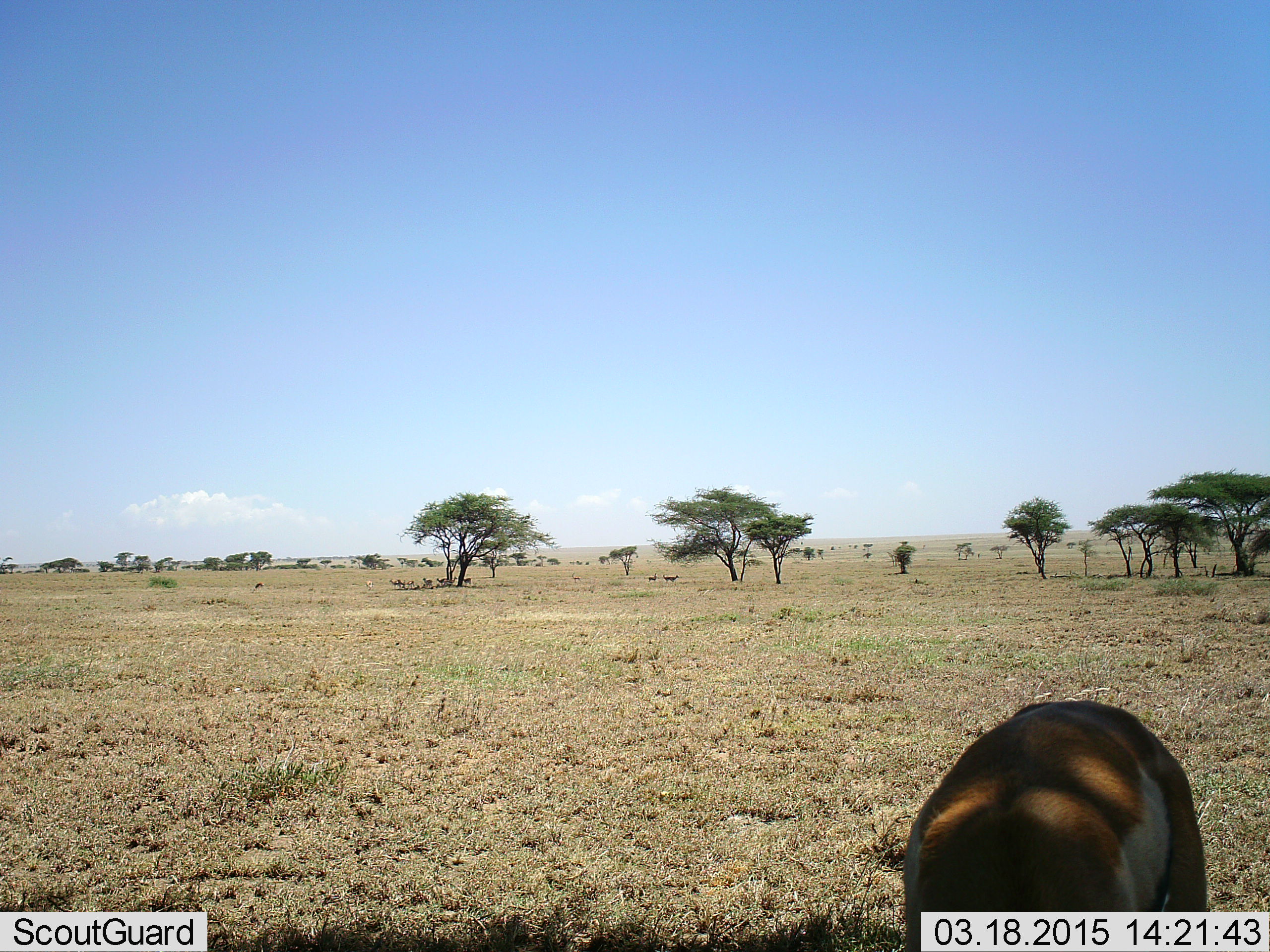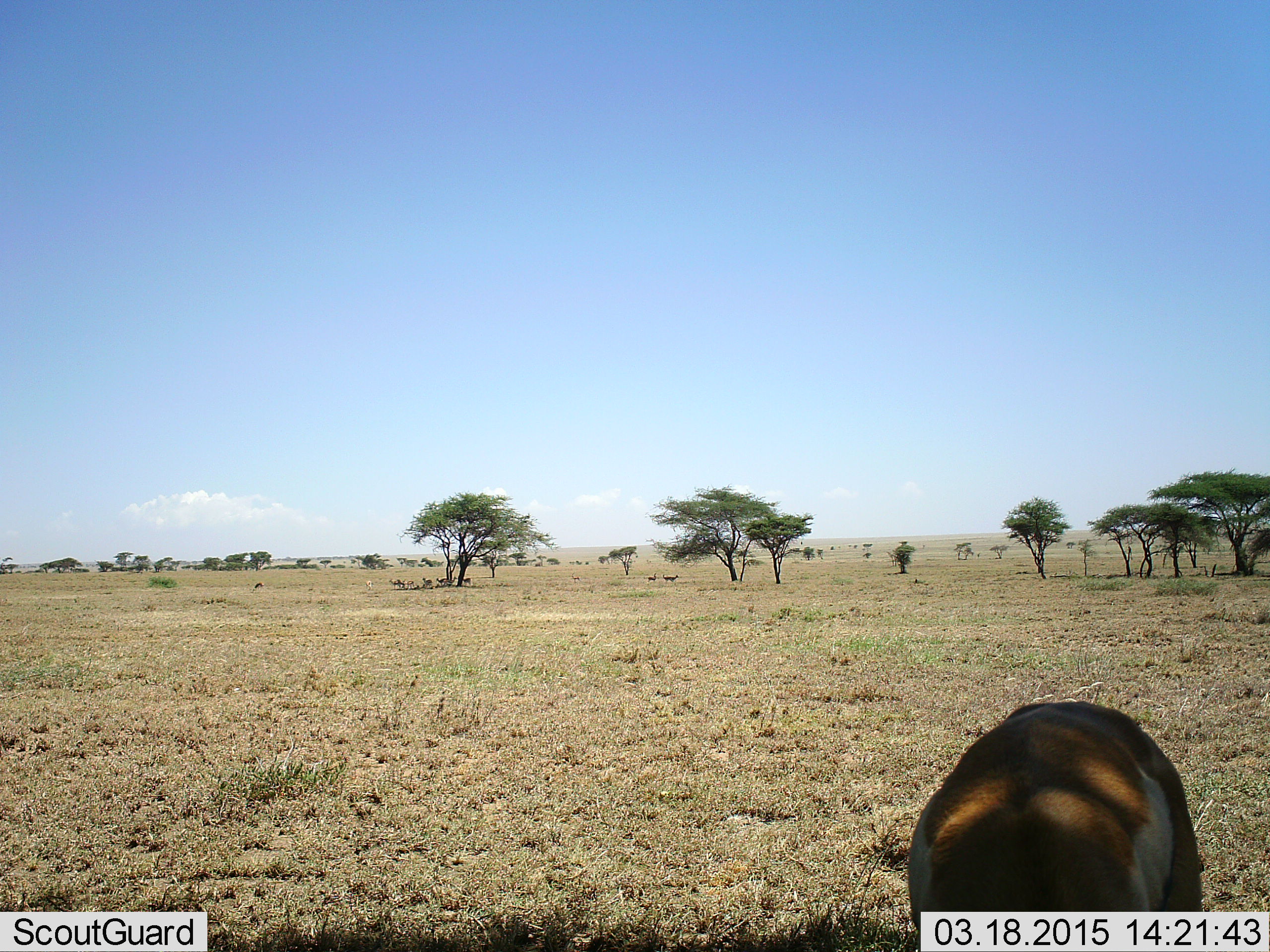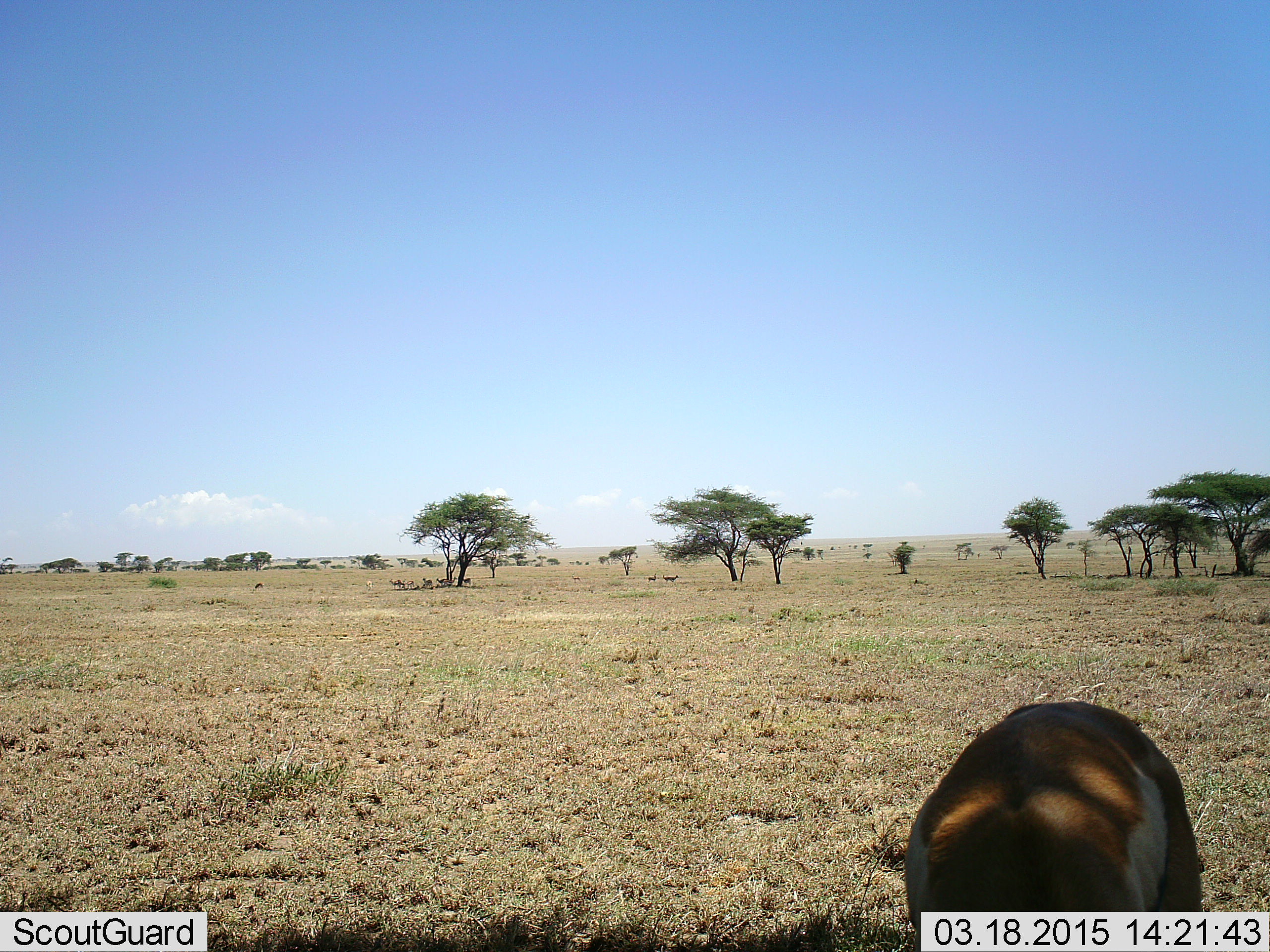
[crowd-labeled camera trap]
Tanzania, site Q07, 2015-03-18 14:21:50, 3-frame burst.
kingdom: Animalia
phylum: Chordata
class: Mammalia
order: Artiodactyla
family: Bovidae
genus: Eudorcas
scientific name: Eudorcas thomsonii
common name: thomson's gazelle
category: gazellethomsons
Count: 9.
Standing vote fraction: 90%.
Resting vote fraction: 20%.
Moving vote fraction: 0%.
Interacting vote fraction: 0%.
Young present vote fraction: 0%.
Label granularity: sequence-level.